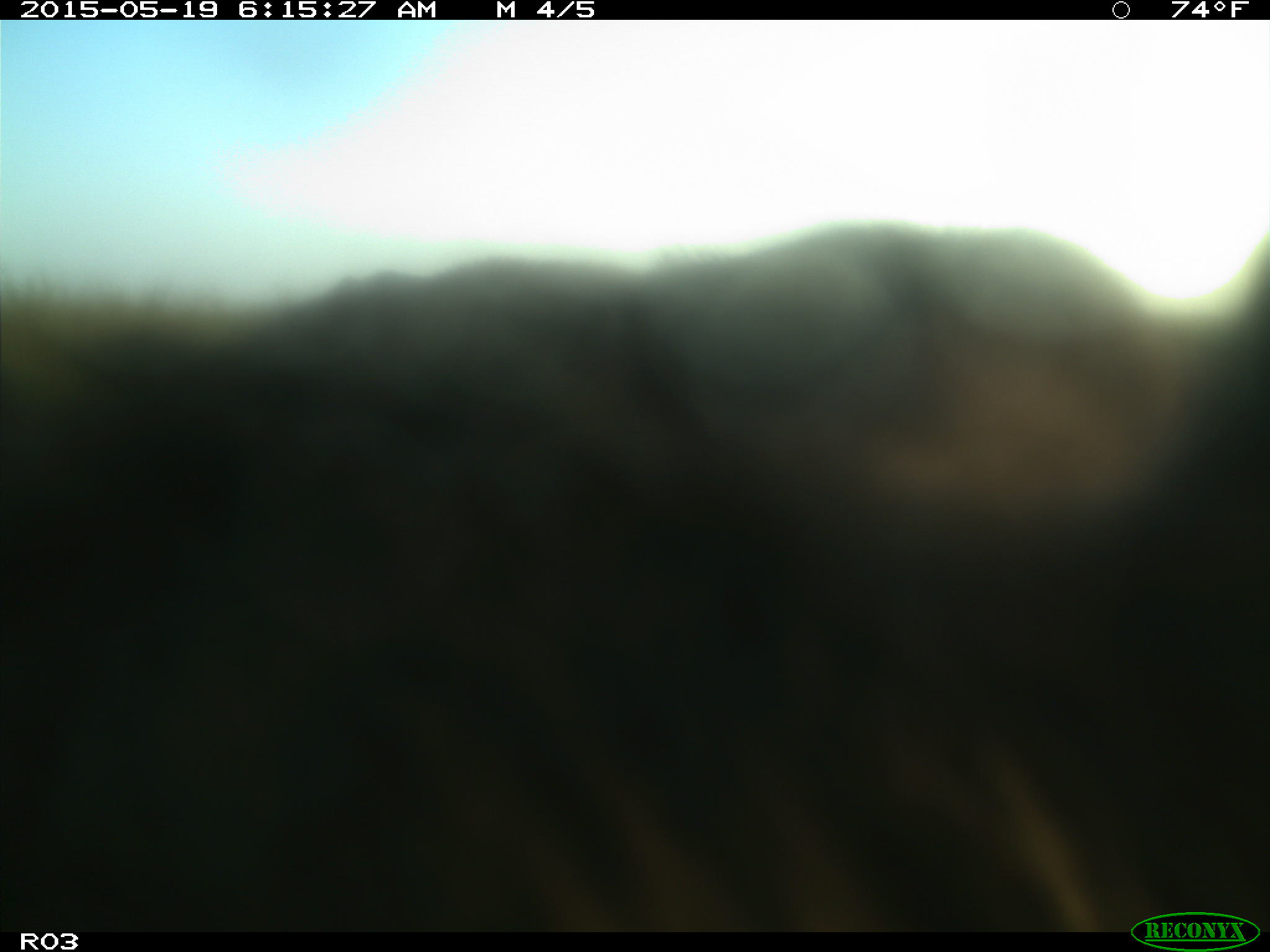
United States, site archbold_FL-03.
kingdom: Animalia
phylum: Chordata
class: Mammalia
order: Artiodactyla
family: Bovidae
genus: Bos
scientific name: Bos taurus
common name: domestic cow